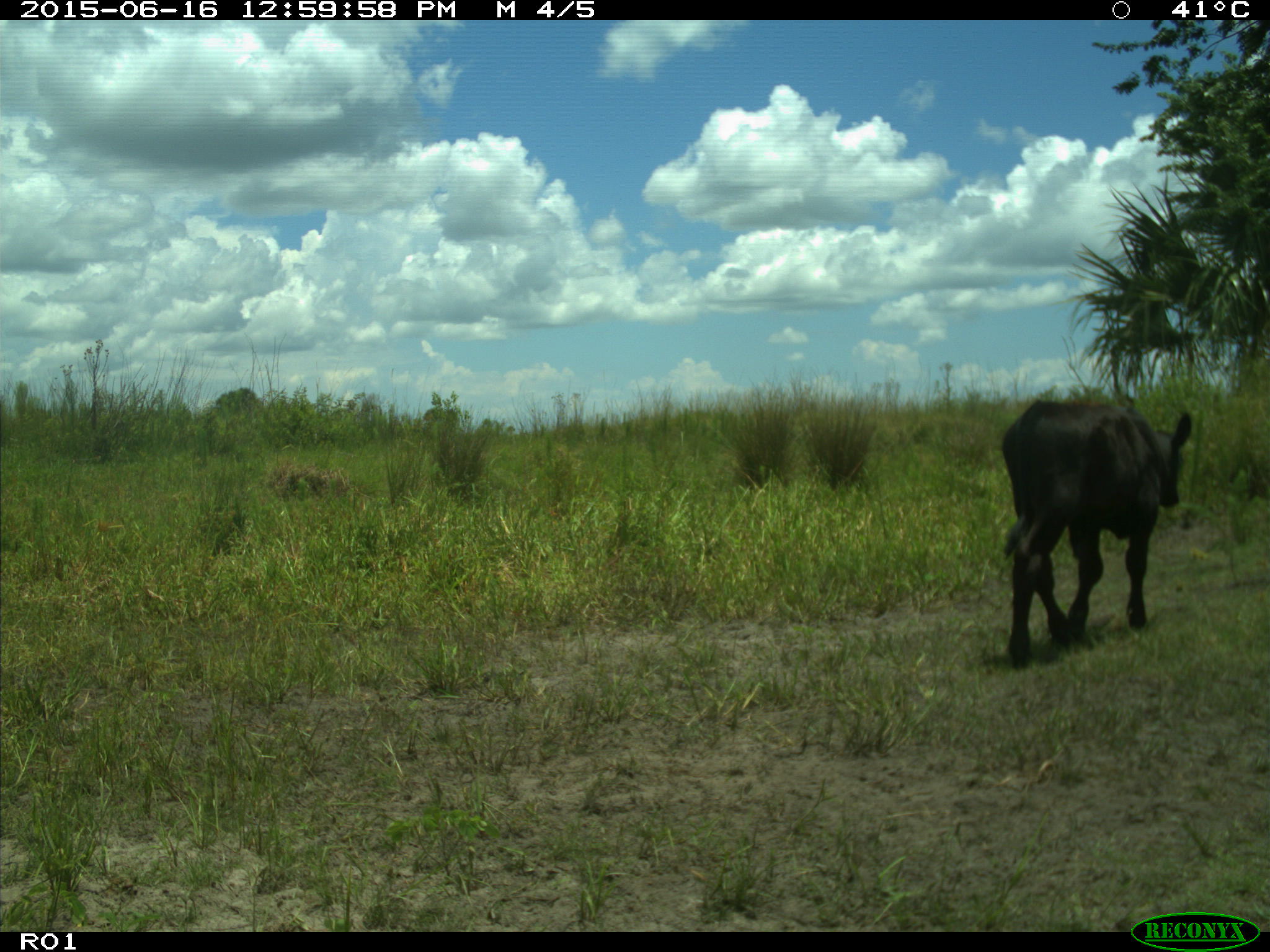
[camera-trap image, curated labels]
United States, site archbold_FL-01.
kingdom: Animalia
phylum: Chordata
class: Mammalia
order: Artiodactyla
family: Bovidae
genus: Bos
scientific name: Bos taurus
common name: domestic cow